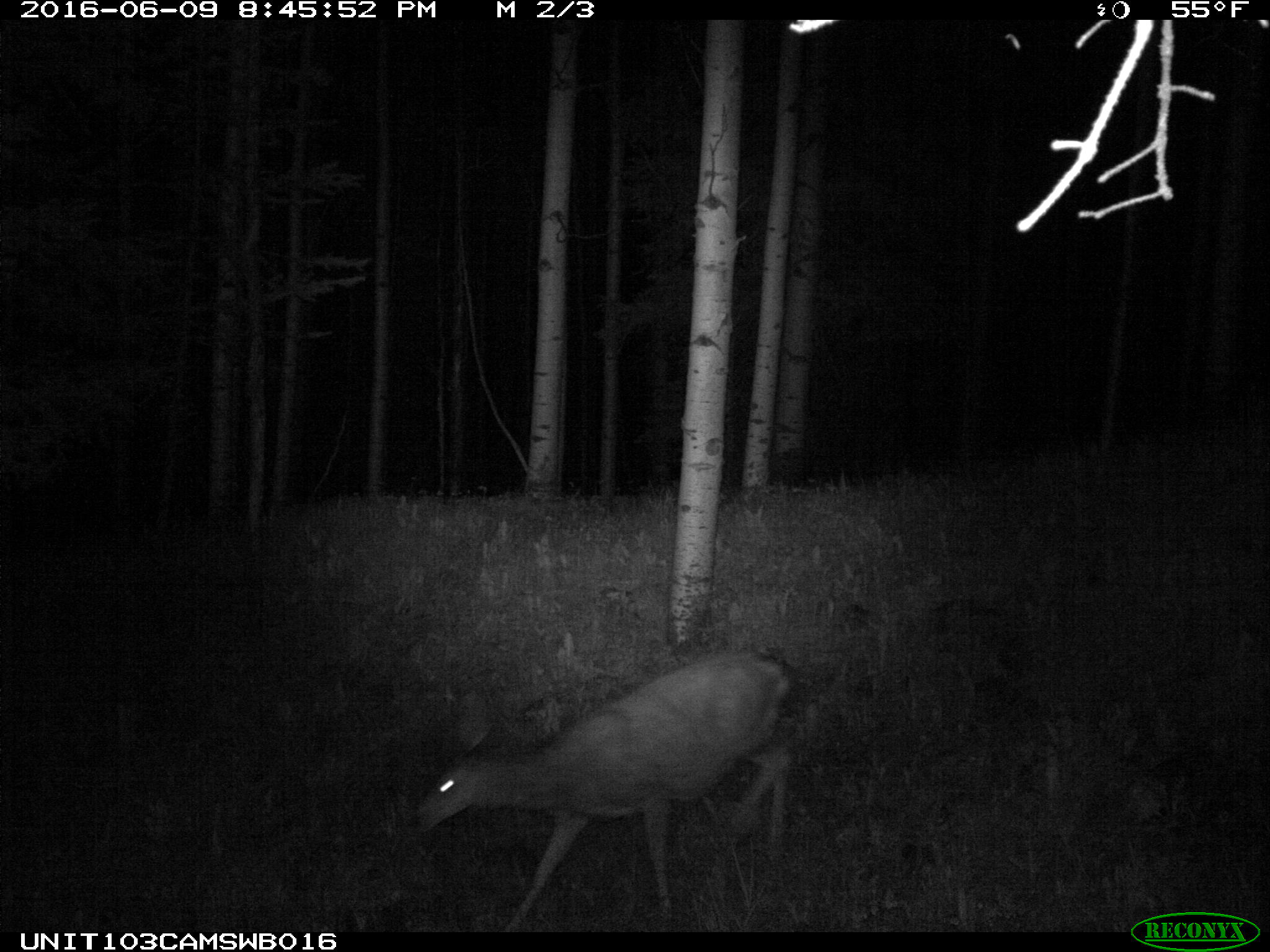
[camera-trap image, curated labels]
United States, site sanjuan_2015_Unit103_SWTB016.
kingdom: Animalia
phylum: Chordata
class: Mammalia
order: Artiodactyla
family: Cervidae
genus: Odocoileus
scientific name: Odocoileus hemionus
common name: mule deer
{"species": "Odocoileus hemionus (mule deer)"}